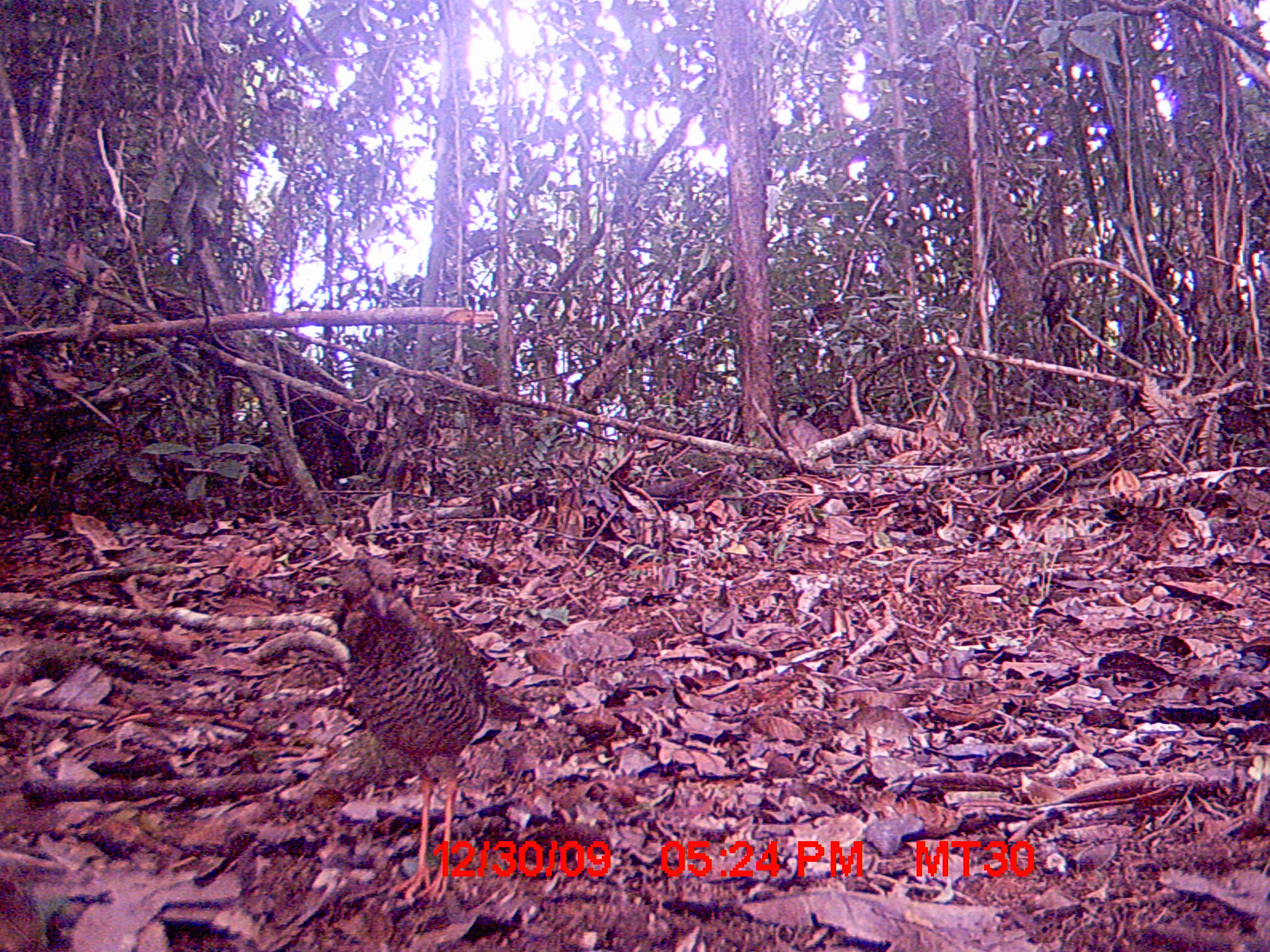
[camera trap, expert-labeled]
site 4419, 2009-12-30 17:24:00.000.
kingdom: Animalia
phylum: Chordata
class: Aves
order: Coraciiformes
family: Brachypteraciidae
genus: Brachypteracias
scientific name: Brachypteracias squamiger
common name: scaly ground roller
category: geobiastes squamiger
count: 1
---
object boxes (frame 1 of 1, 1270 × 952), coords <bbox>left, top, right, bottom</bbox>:
geobiastes squamiger: <bbox>336, 559, 527, 905</bbox>